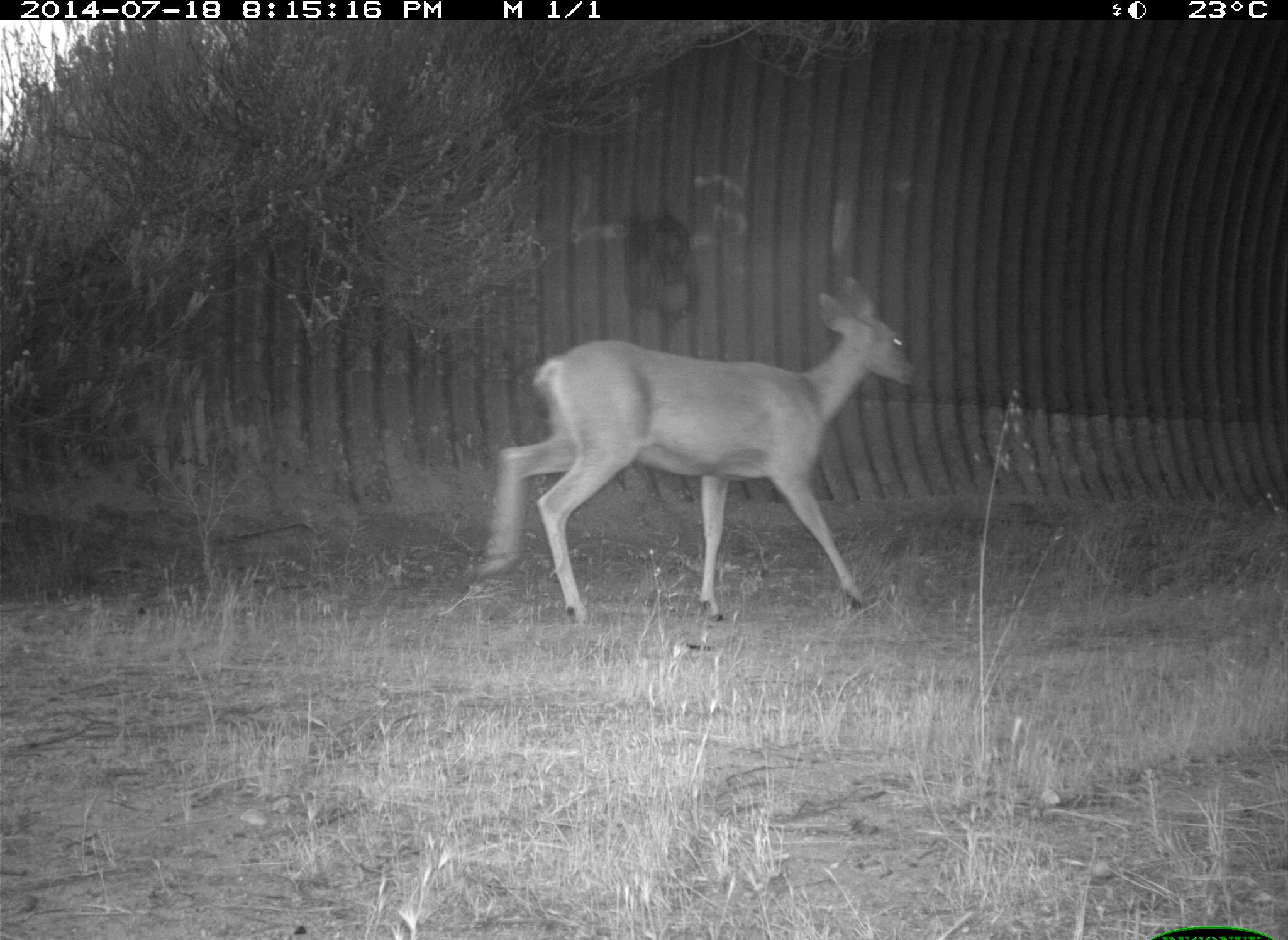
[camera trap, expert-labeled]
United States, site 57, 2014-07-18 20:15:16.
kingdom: Animalia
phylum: Chordata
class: Mammalia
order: Artiodactyla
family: Cervidae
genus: Odocoileus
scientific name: Odocoileus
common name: deer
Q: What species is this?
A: Deer (Odocoileus).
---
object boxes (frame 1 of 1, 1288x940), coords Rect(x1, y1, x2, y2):
deer: Rect(460, 274, 919, 630)